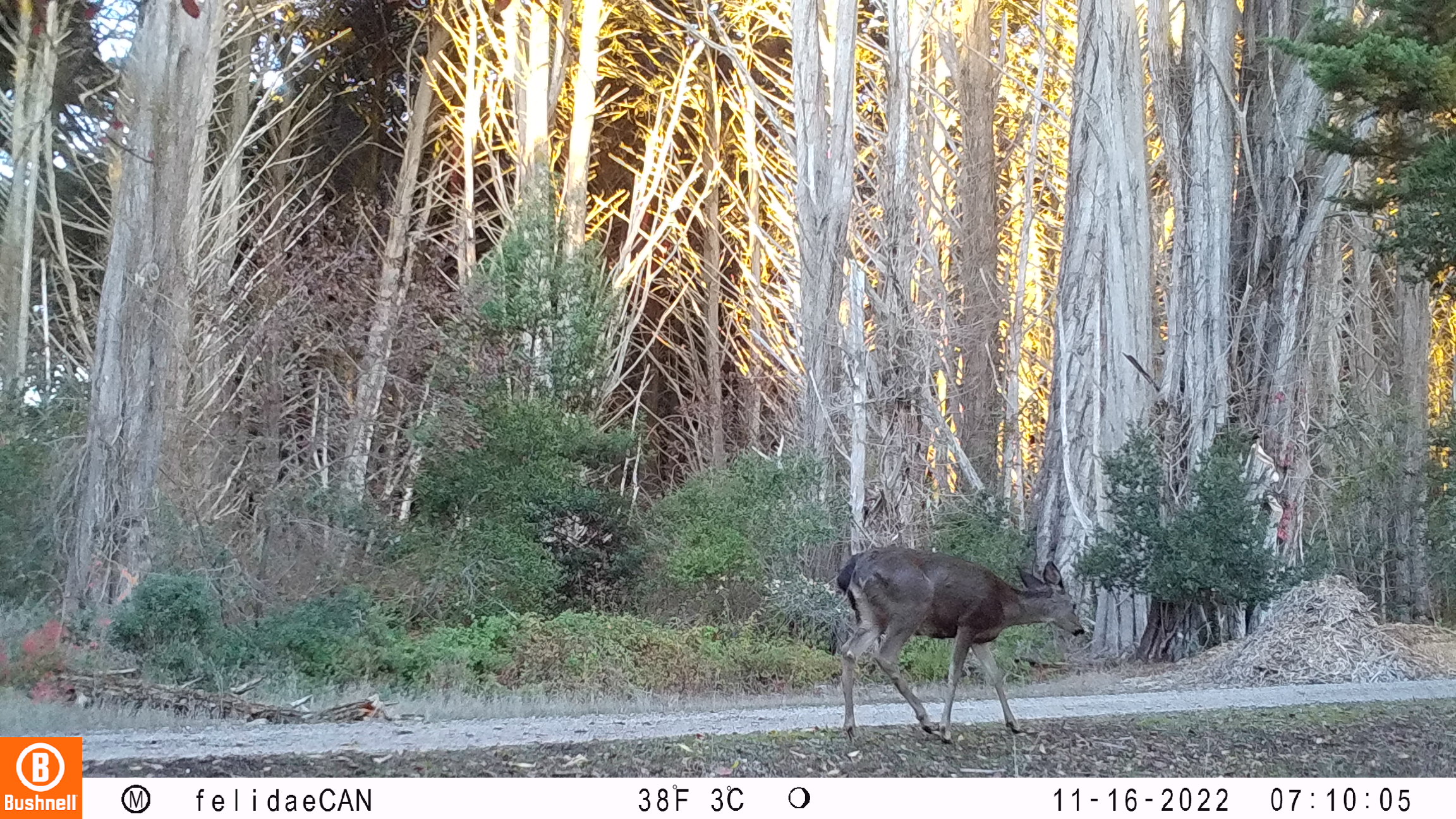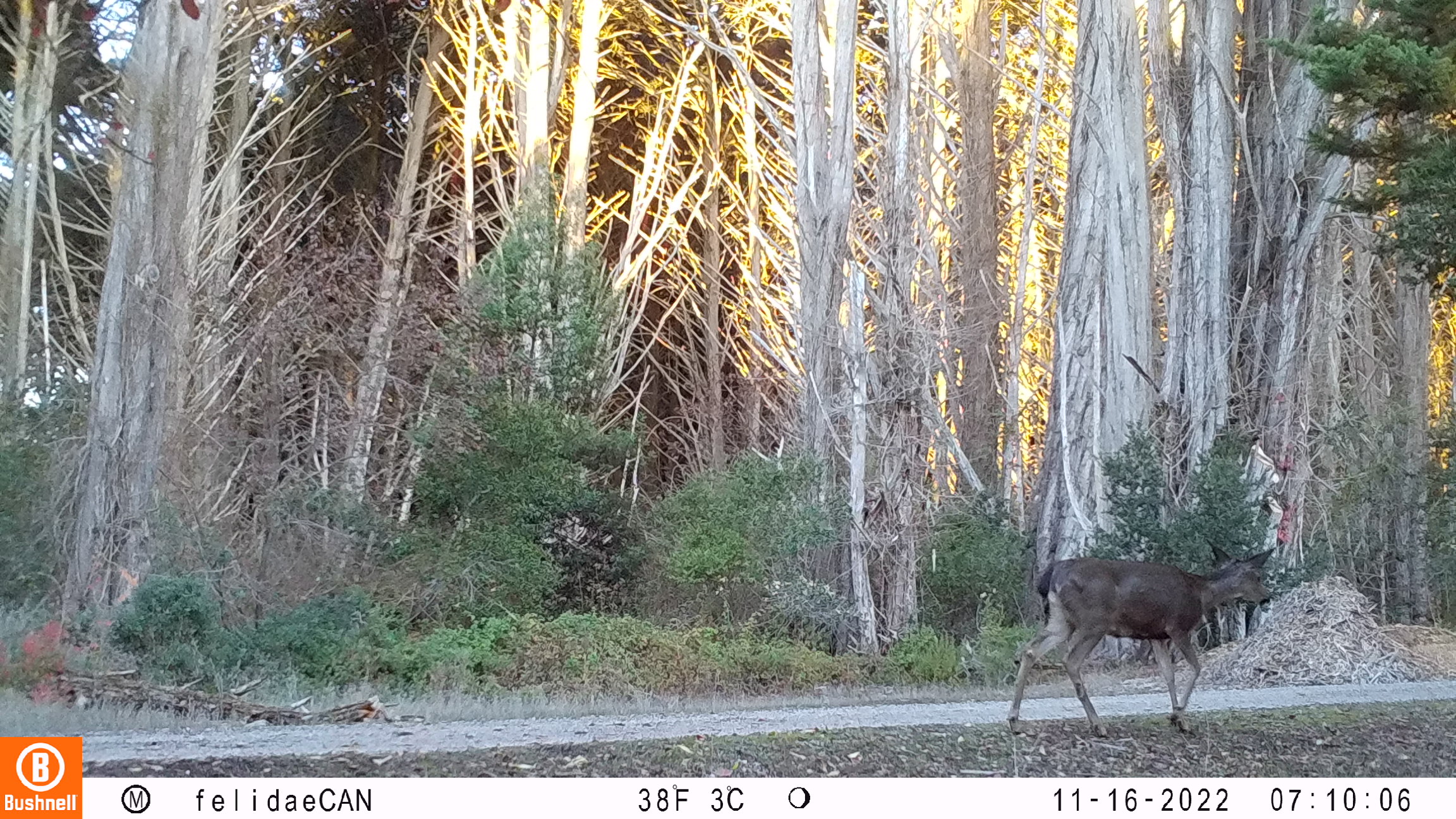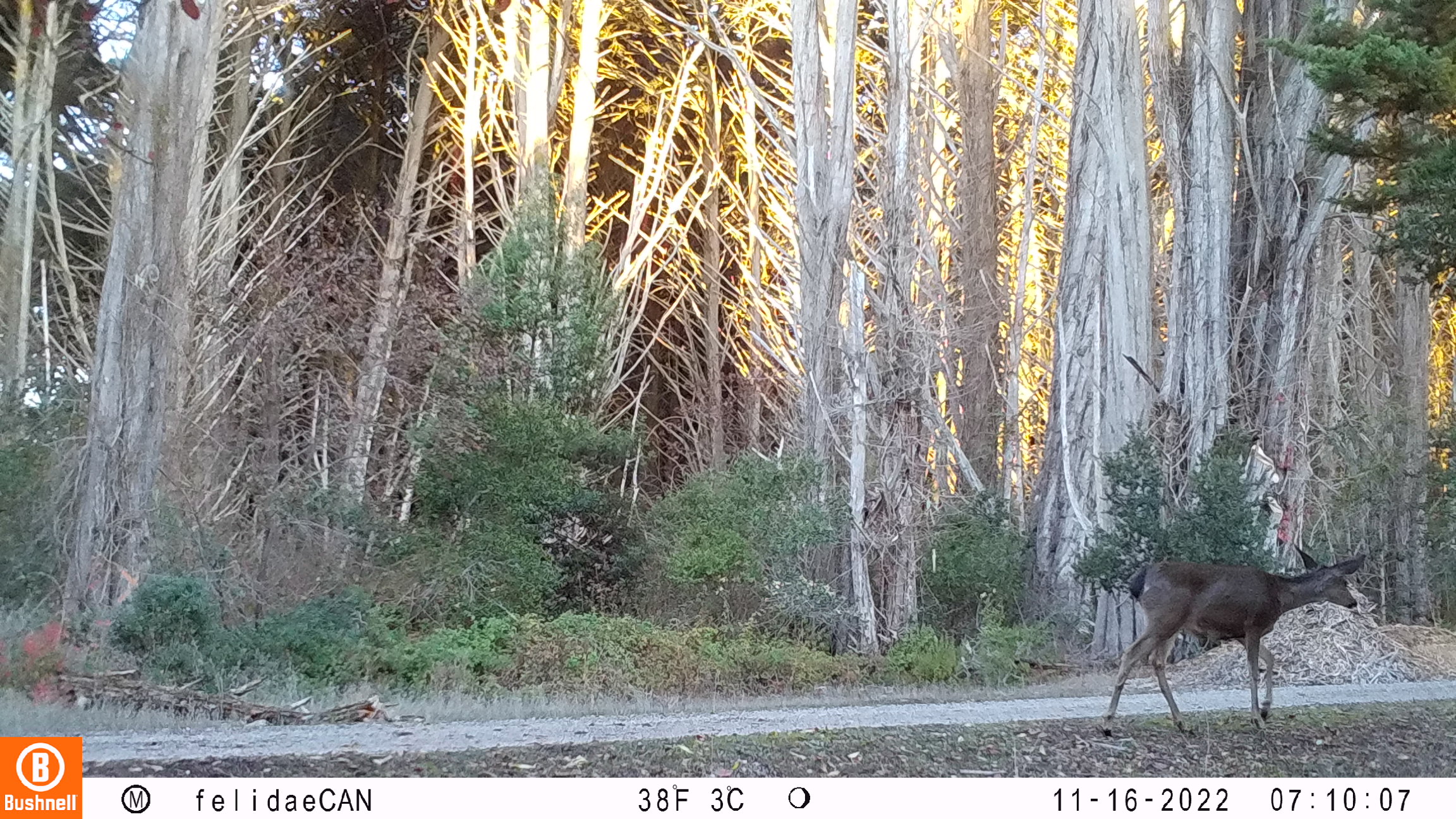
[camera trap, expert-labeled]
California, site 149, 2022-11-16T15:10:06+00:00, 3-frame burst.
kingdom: Animalia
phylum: Chordata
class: Mammalia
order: Artiodactyla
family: Cervidae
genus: Odocoileus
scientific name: Odocoileus hemionus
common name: mule deer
Mule deer (Odocoileus hemionus).